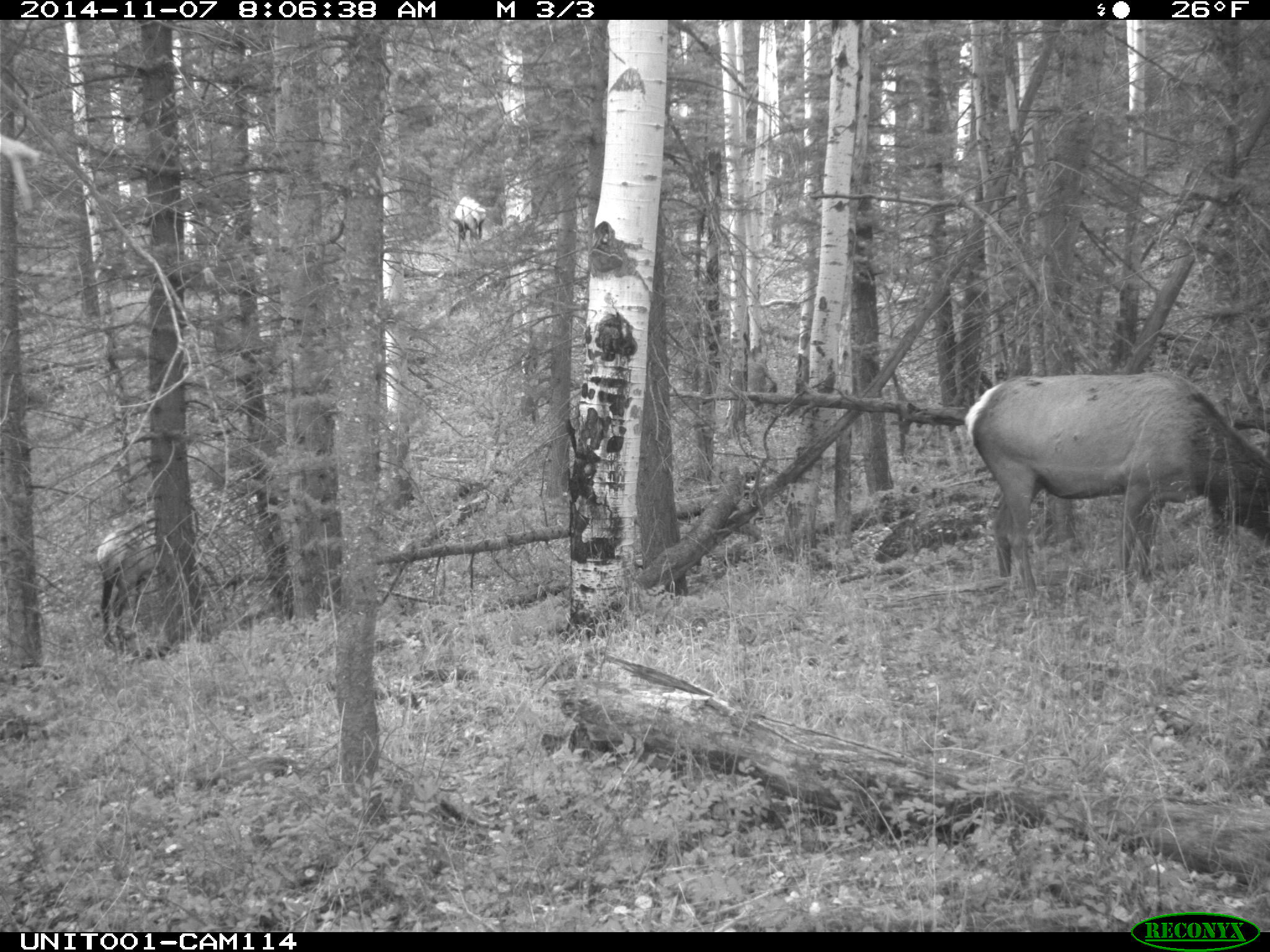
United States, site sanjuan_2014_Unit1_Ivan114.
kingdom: Animalia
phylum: Chordata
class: Mammalia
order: Artiodactyla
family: Cervidae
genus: Cervus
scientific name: Cervus elaphus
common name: red deer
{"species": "Cervus elaphus (red deer)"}